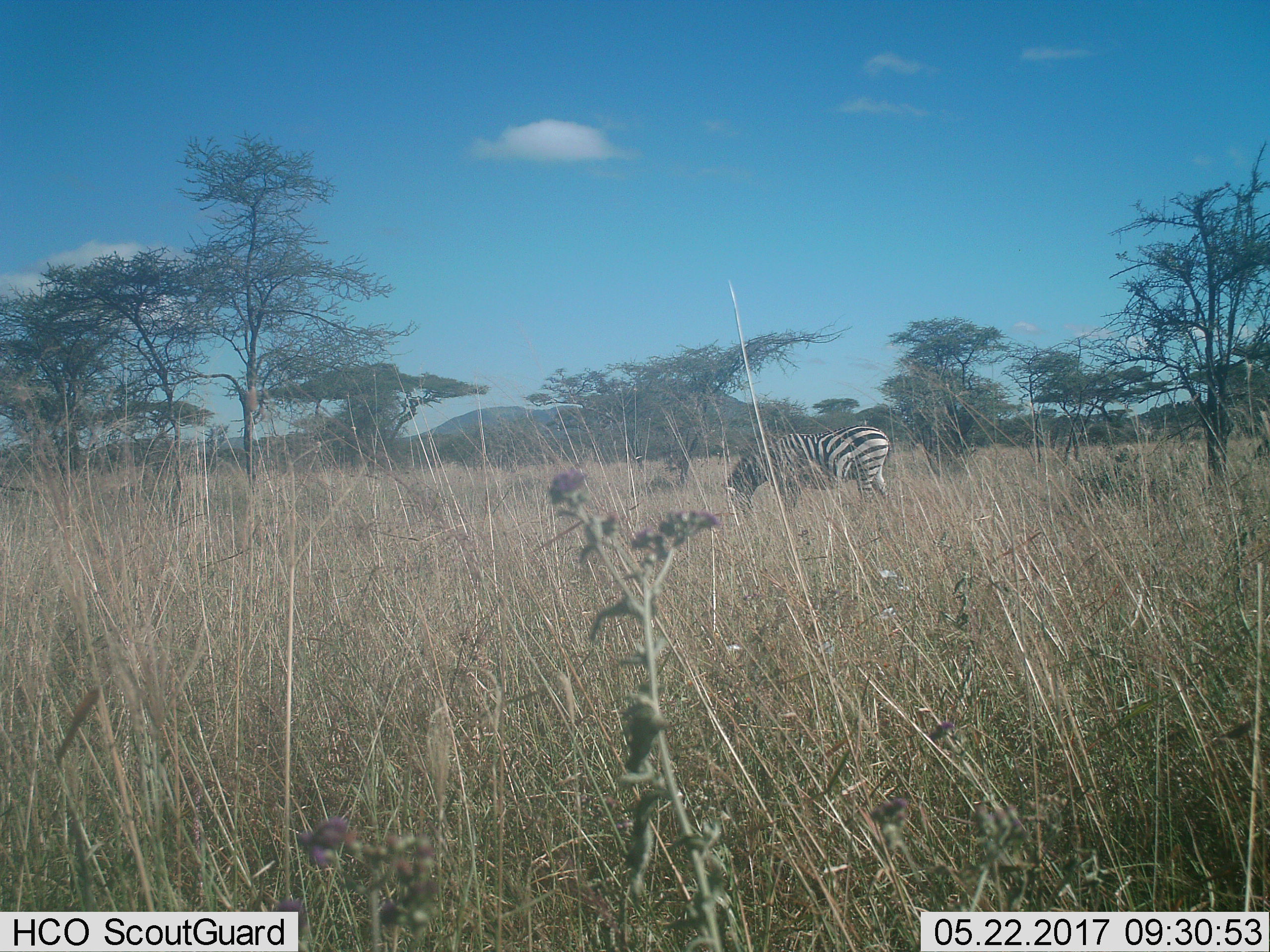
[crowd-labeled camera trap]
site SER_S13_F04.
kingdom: Animalia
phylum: Chordata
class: Mammalia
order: Perissodactyla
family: Equidae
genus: Equus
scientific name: Equus quagga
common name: plains zebra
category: zebraplains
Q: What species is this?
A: Zebraplains (plains zebra) (Equus quagga).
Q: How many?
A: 1.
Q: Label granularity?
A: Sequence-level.